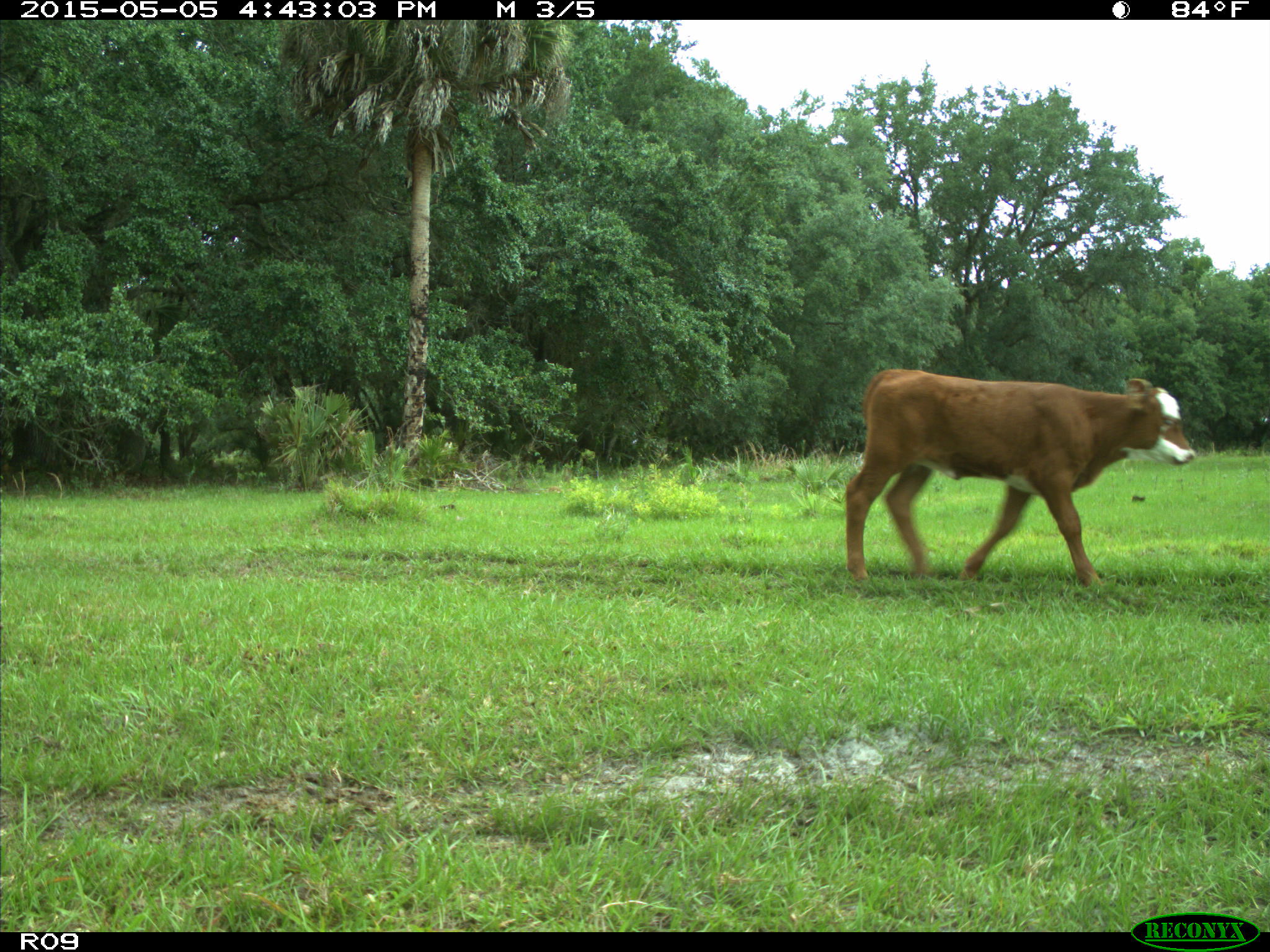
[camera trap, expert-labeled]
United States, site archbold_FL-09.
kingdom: Animalia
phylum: Chordata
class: Mammalia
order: Artiodactyla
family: Bovidae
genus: Bos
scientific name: Bos taurus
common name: domestic cow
Bos taurus (domestic cow).